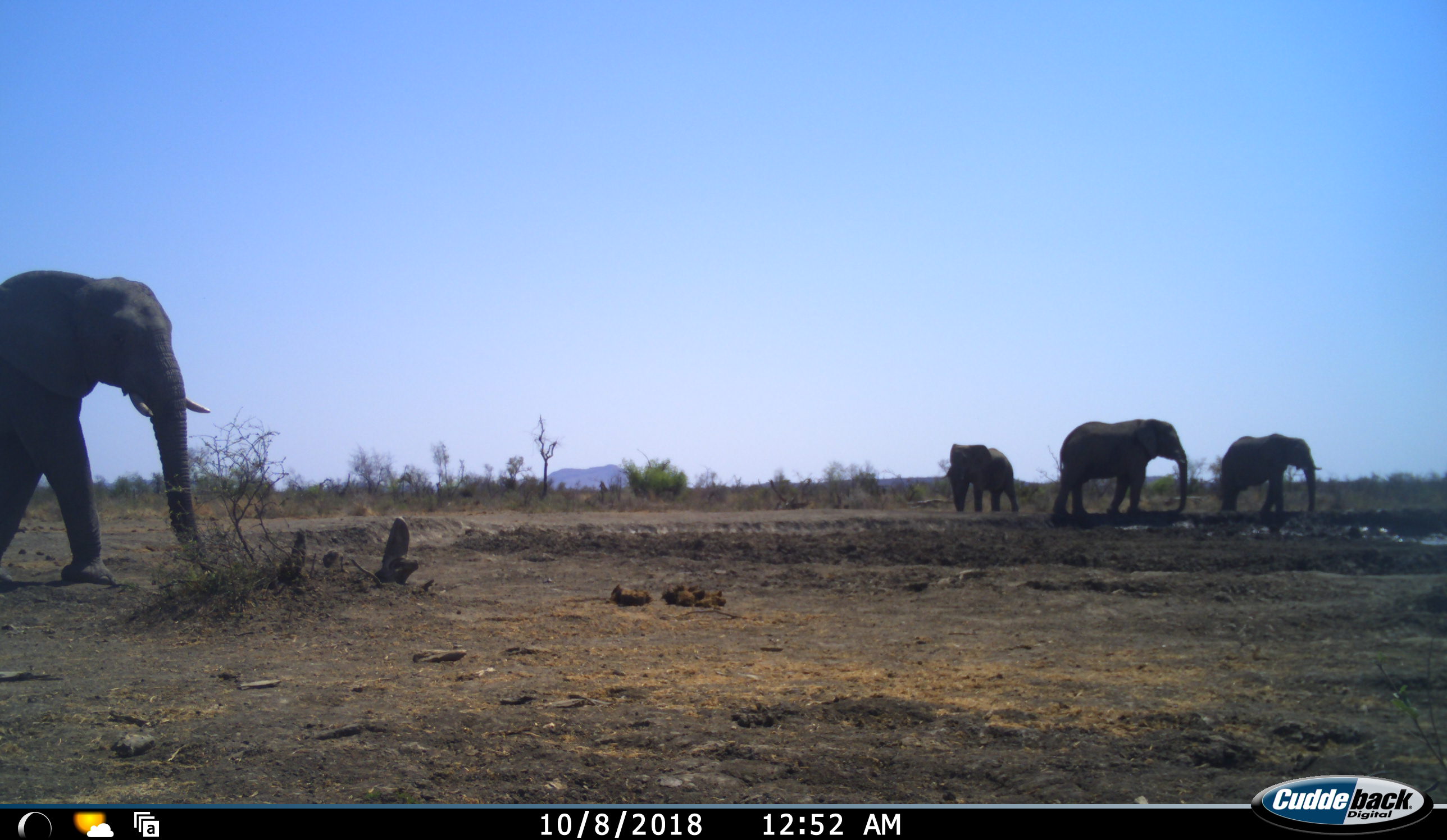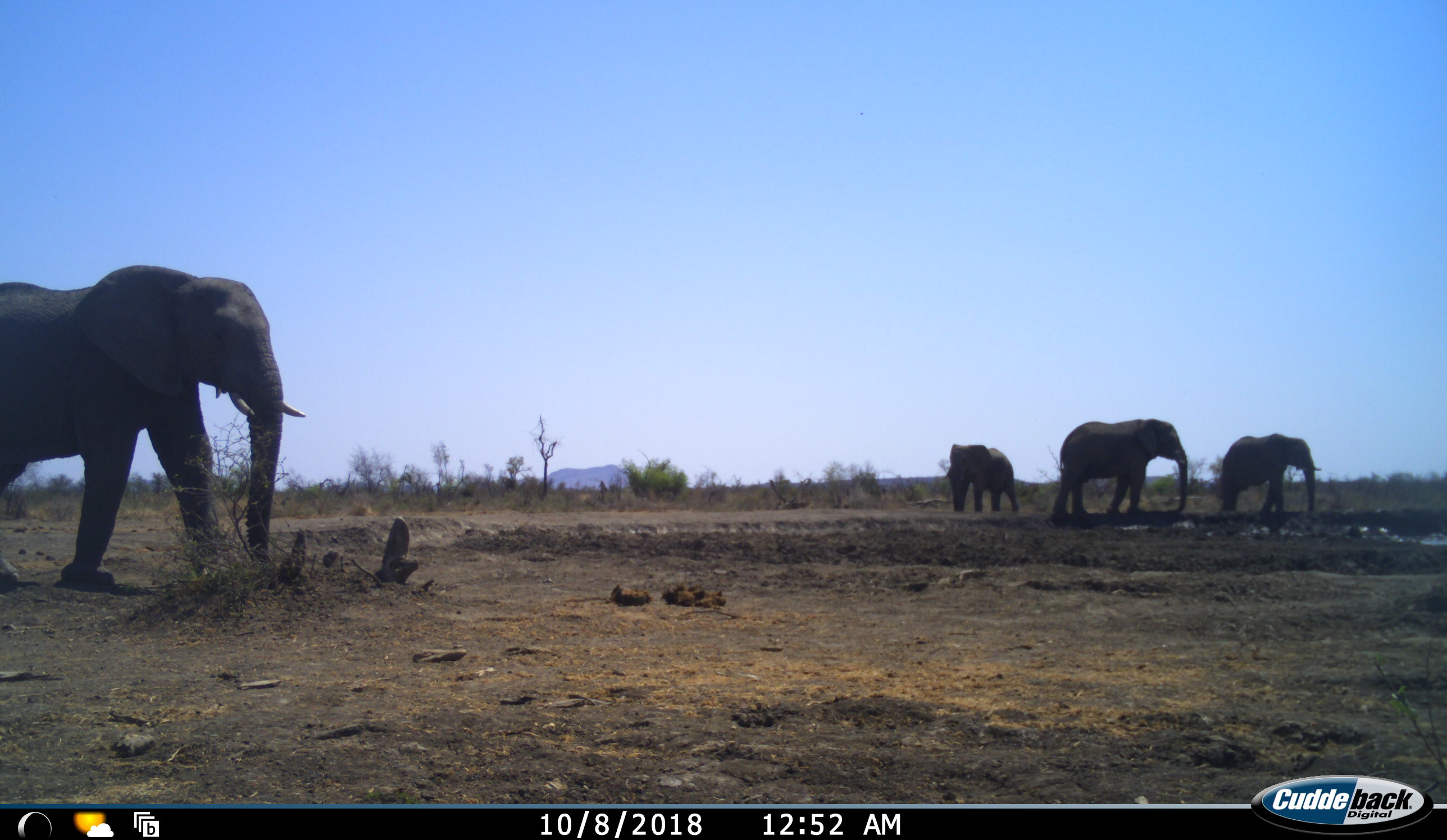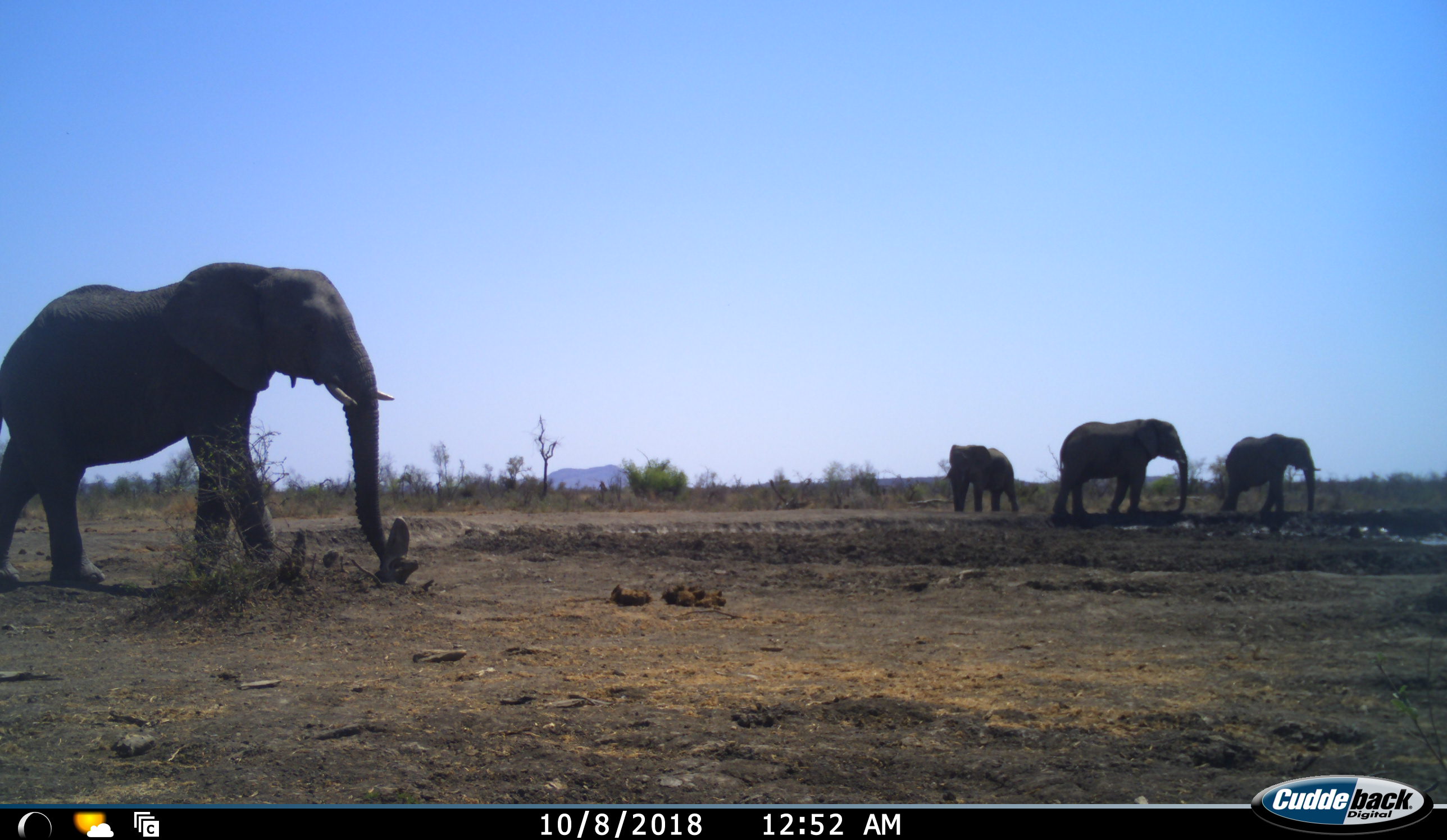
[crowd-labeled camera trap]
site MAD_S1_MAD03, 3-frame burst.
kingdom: Animalia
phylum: Chordata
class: Mammalia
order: Proboscidea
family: Elephantidae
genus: Loxodonta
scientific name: Loxodonta africana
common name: african bush elephant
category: elephant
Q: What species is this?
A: Elephant (african bush elephant) (Loxodonta africana).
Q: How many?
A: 4.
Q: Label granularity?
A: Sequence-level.